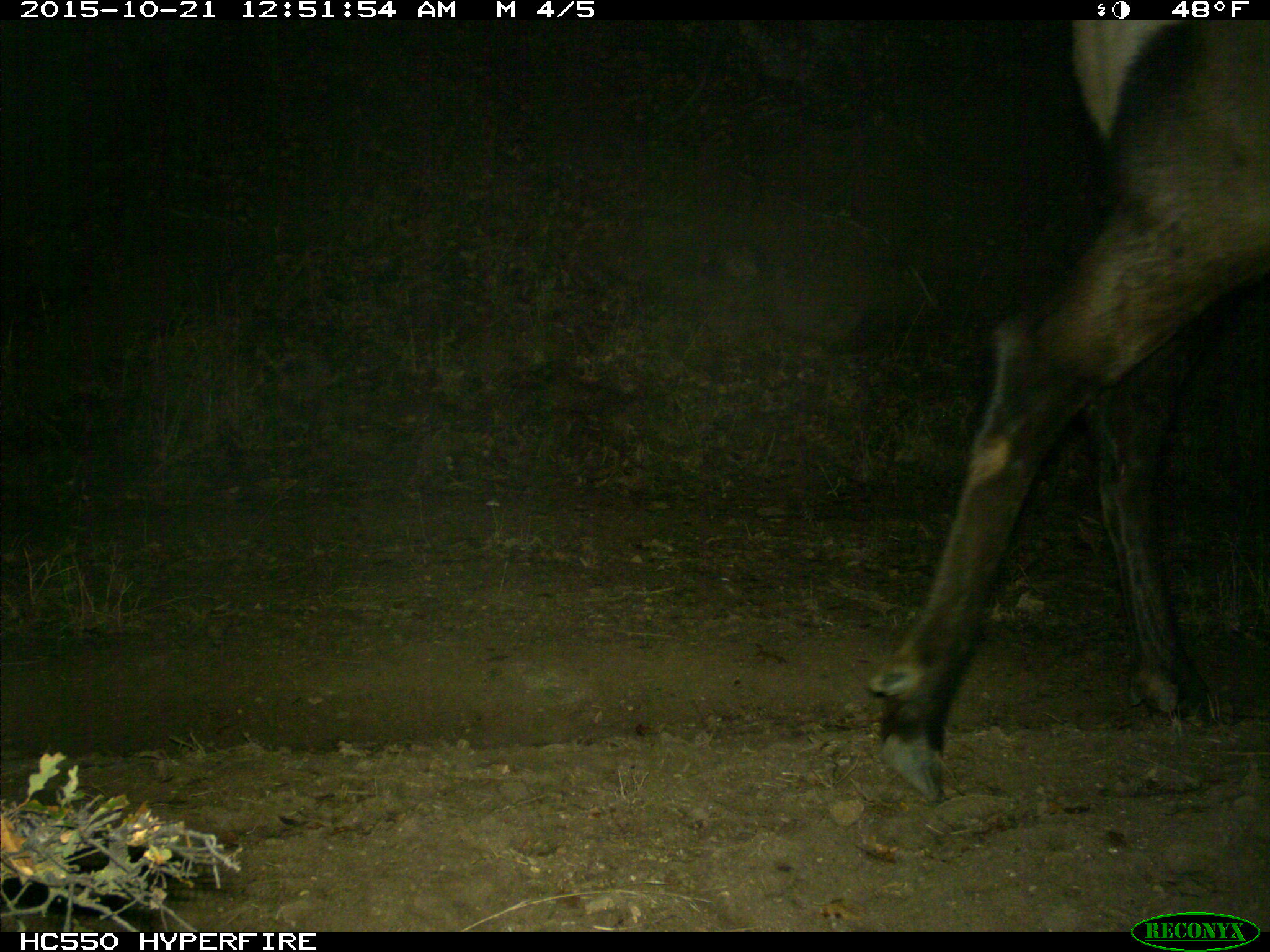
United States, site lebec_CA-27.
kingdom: Animalia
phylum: Chordata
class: Mammalia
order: Artiodactyla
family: Cervidae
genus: Cervus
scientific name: Cervus canadensis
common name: elk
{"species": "Cervus canadensis (elk)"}